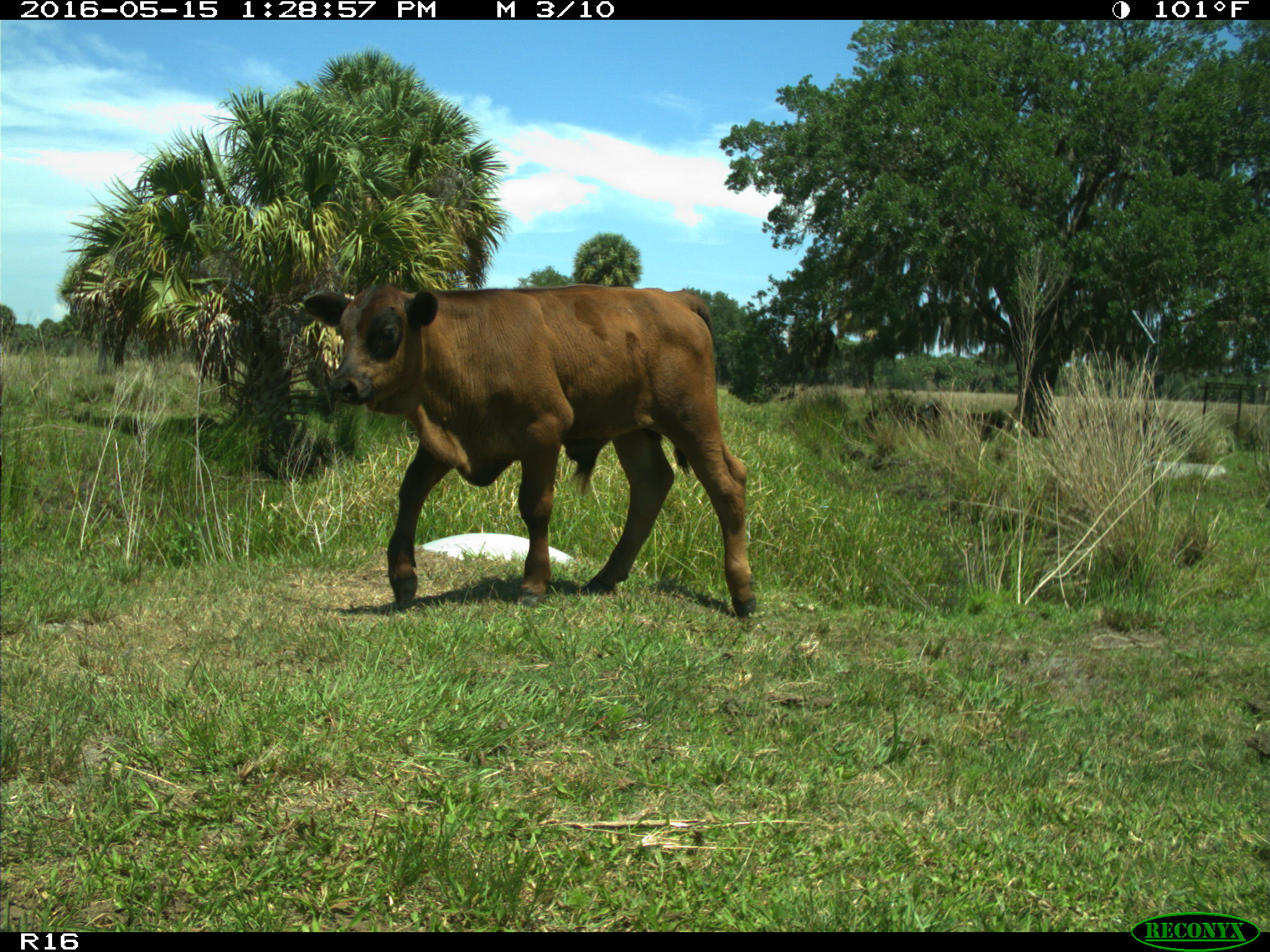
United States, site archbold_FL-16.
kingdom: Animalia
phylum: Chordata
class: Mammalia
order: Artiodactyla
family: Bovidae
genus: Bos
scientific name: Bos taurus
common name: domestic cow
Bos taurus (domestic cow).